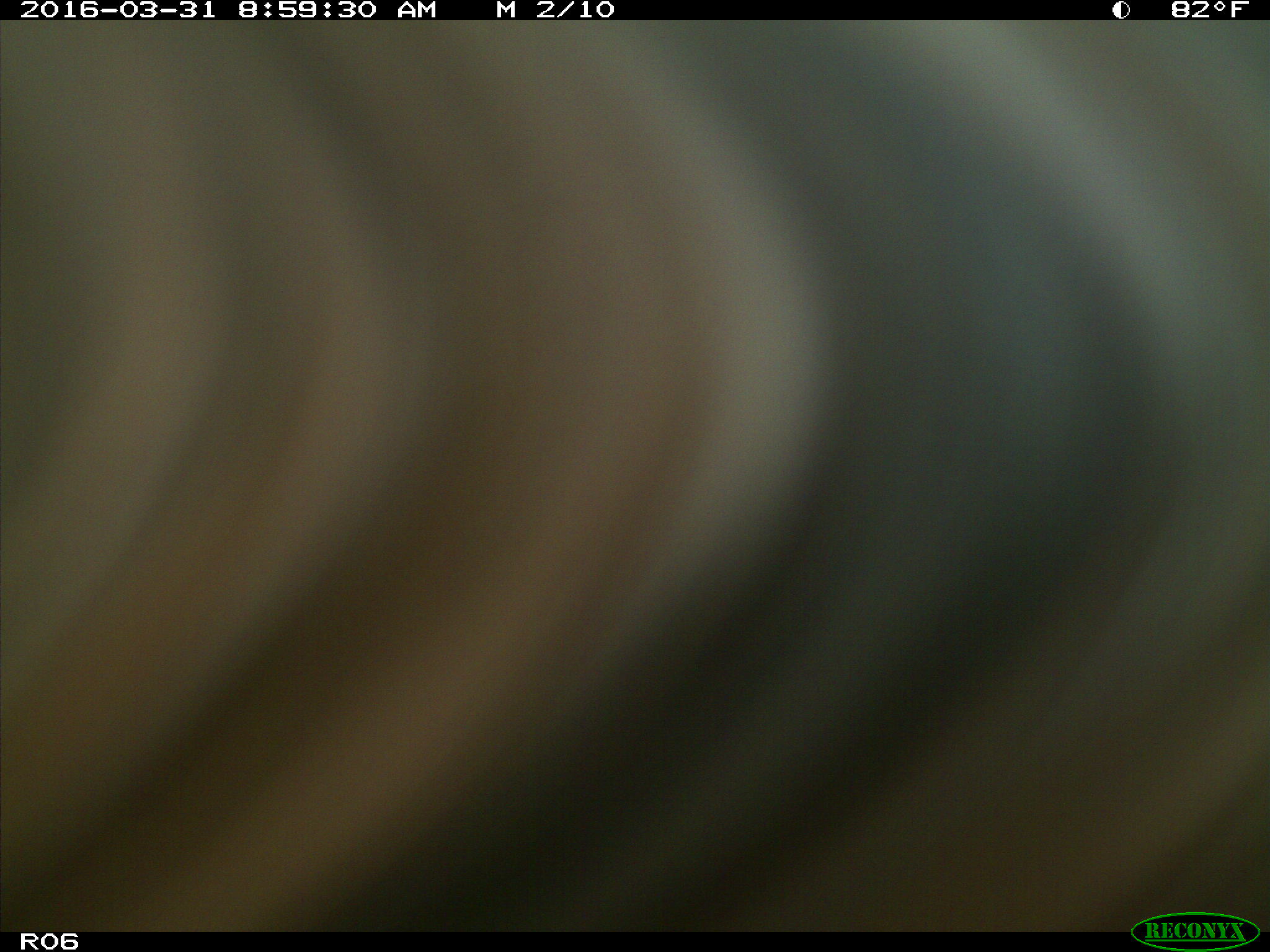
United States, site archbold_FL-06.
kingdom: Animalia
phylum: Chordata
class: Mammalia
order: Artiodactyla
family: Bovidae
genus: Bos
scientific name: Bos taurus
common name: domestic cow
Bos taurus (domestic cow).